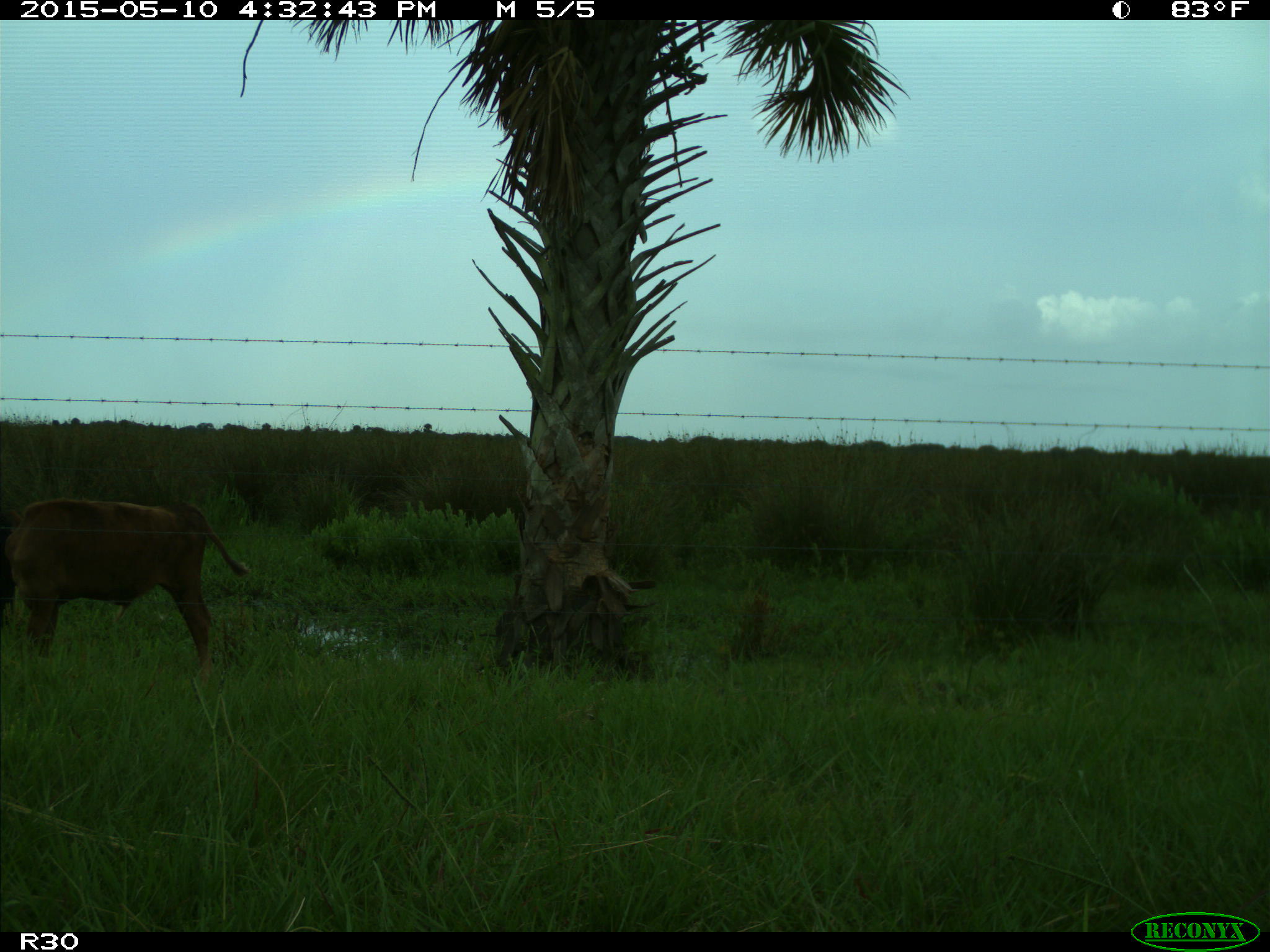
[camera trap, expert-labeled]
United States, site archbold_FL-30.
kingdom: Animalia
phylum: Chordata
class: Mammalia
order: Artiodactyla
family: Bovidae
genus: Bos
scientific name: Bos taurus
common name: domestic cow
Bos taurus (domestic cow).